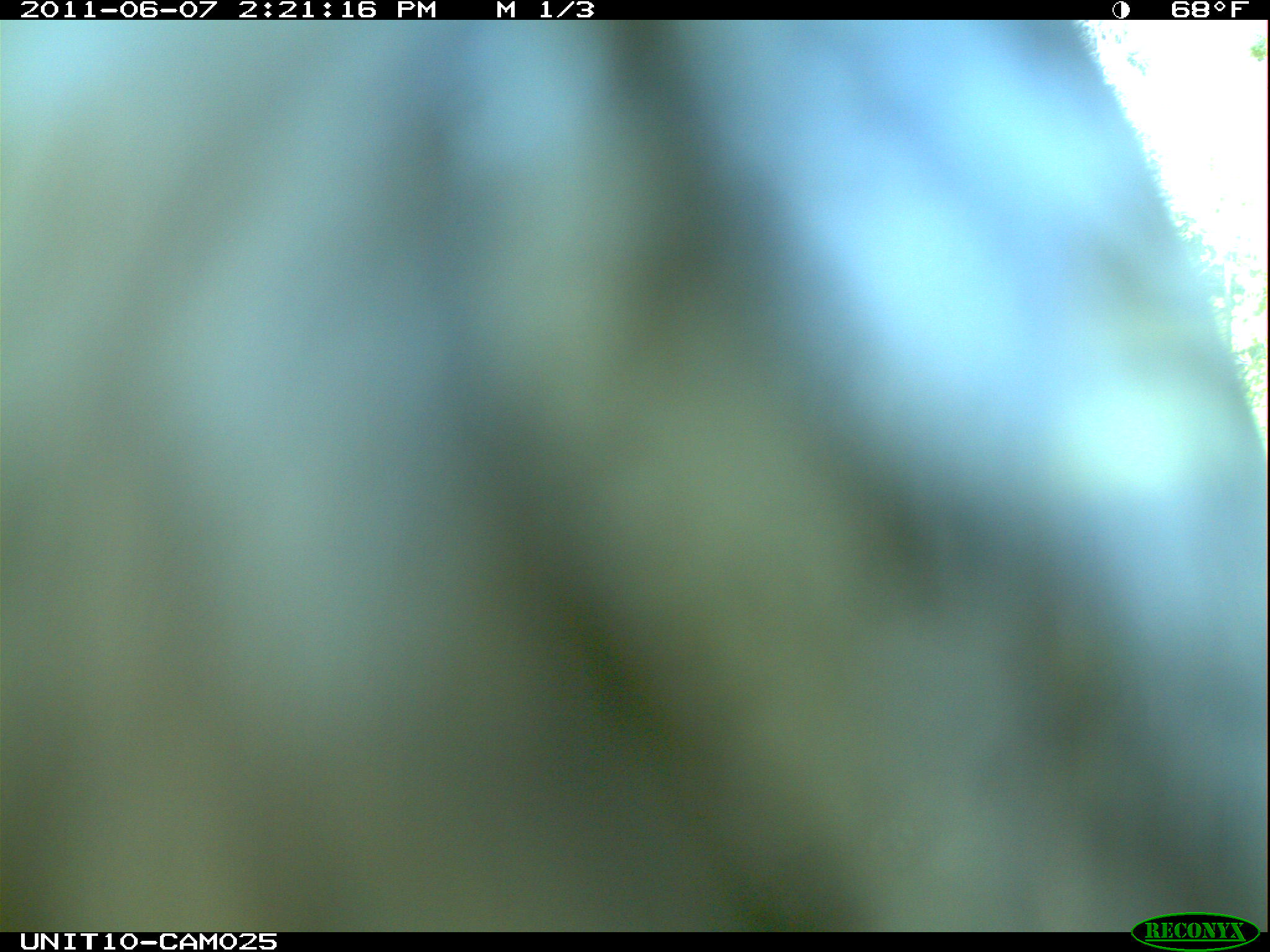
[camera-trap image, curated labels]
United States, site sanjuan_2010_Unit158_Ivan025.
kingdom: Animalia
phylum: Chordata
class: Aves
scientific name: Aves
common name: birds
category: unidentified bird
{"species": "unidentified bird (birds) (Aves)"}